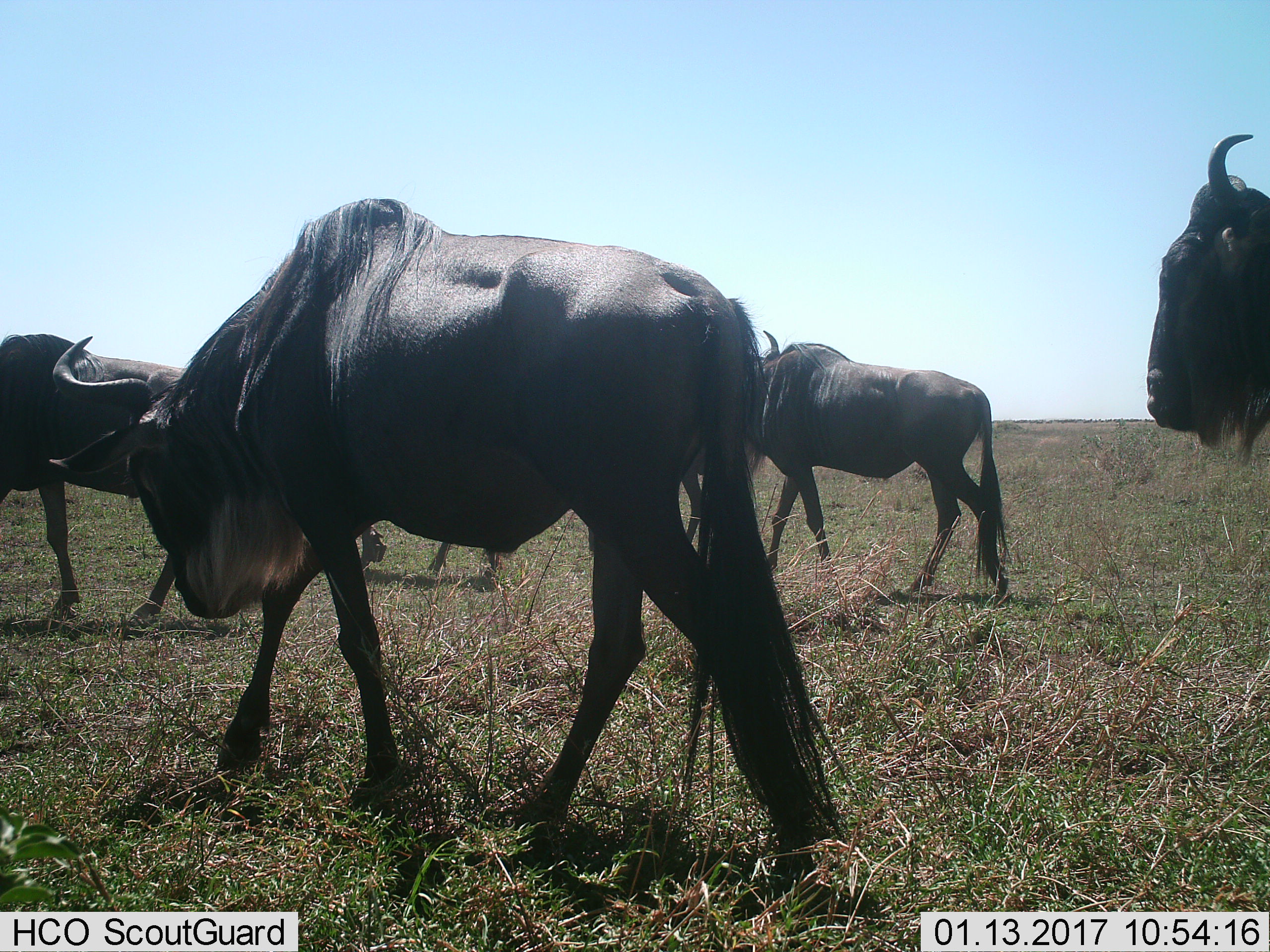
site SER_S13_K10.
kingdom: Animalia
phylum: Chordata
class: Mammalia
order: Artiodactyla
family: Bovidae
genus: Connochaetes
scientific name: Connochaetes taurinus taurinus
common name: blue wildebeest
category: wildebeestblue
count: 4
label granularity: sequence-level